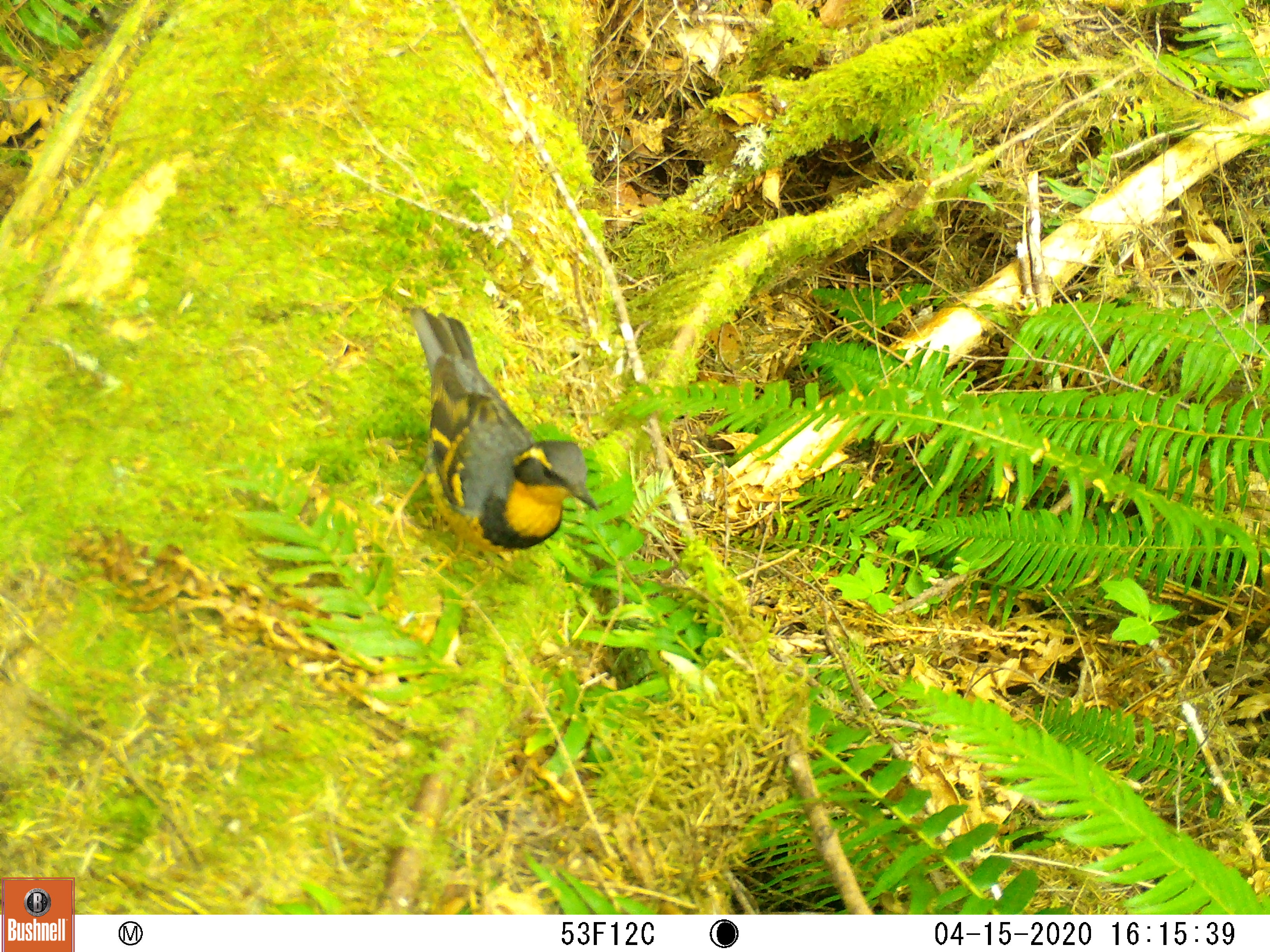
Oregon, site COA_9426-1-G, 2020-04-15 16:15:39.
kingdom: Animalia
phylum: Chordata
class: Aves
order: Passeriformes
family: Turdidae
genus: Ixoreus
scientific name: Ixoreus naevius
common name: varied thrush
Varied thrush (Ixoreus naevius).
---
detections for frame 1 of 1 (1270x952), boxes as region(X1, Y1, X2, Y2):
varied thrush: region(409, 300, 599, 570)